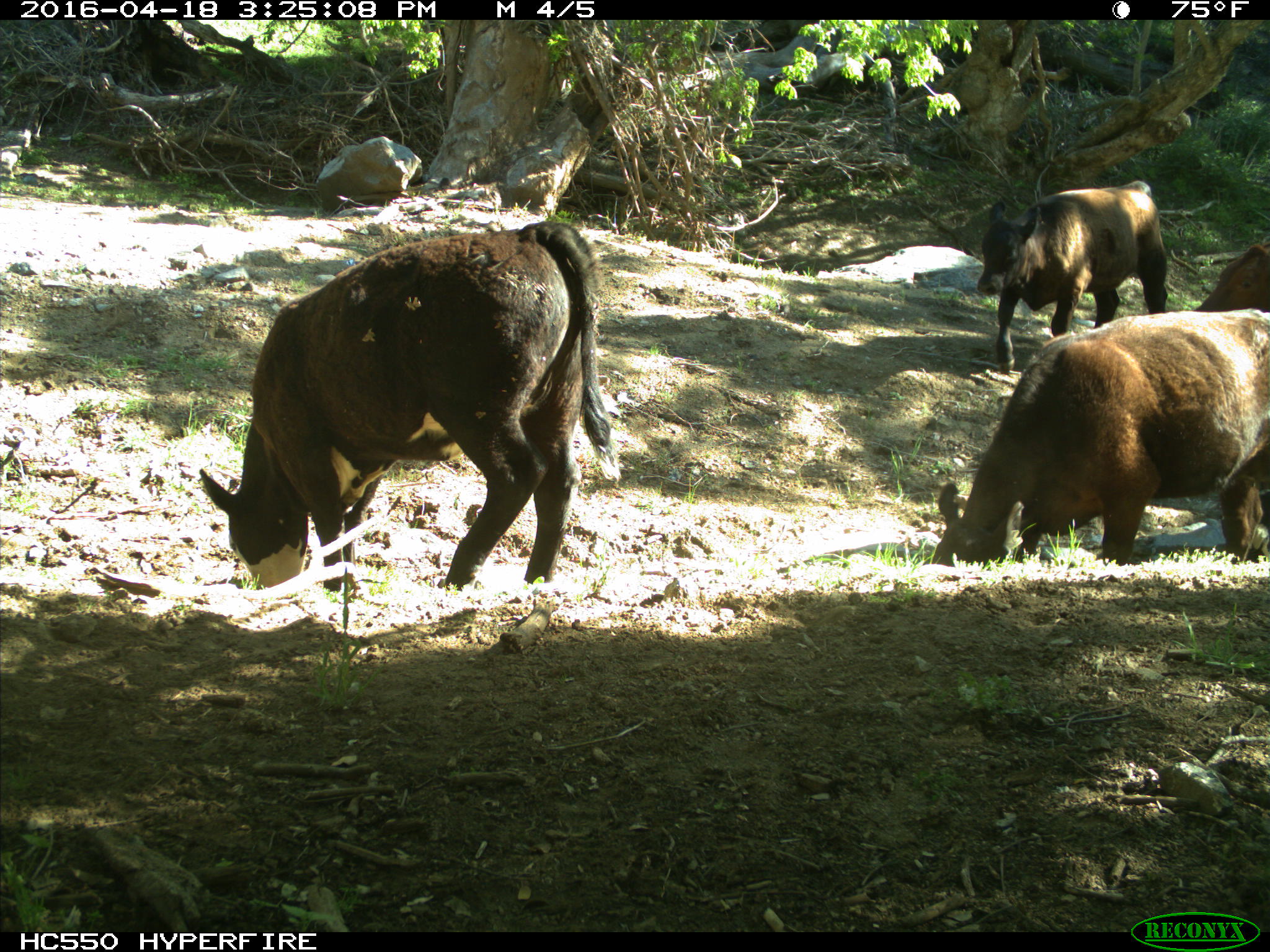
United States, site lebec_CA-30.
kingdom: Animalia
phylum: Chordata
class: Mammalia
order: Artiodactyla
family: Bovidae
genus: Bos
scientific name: Bos taurus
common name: domestic cow